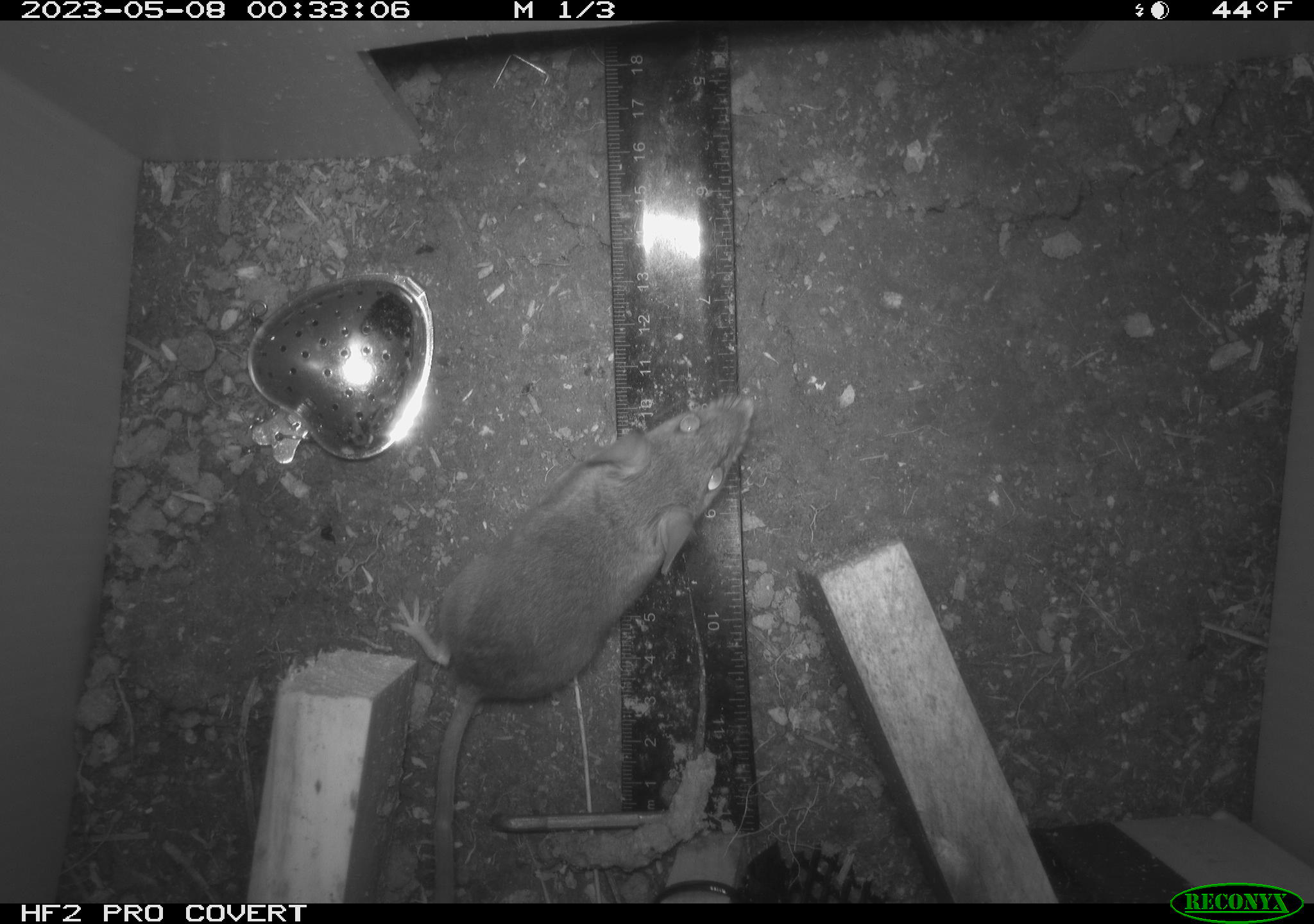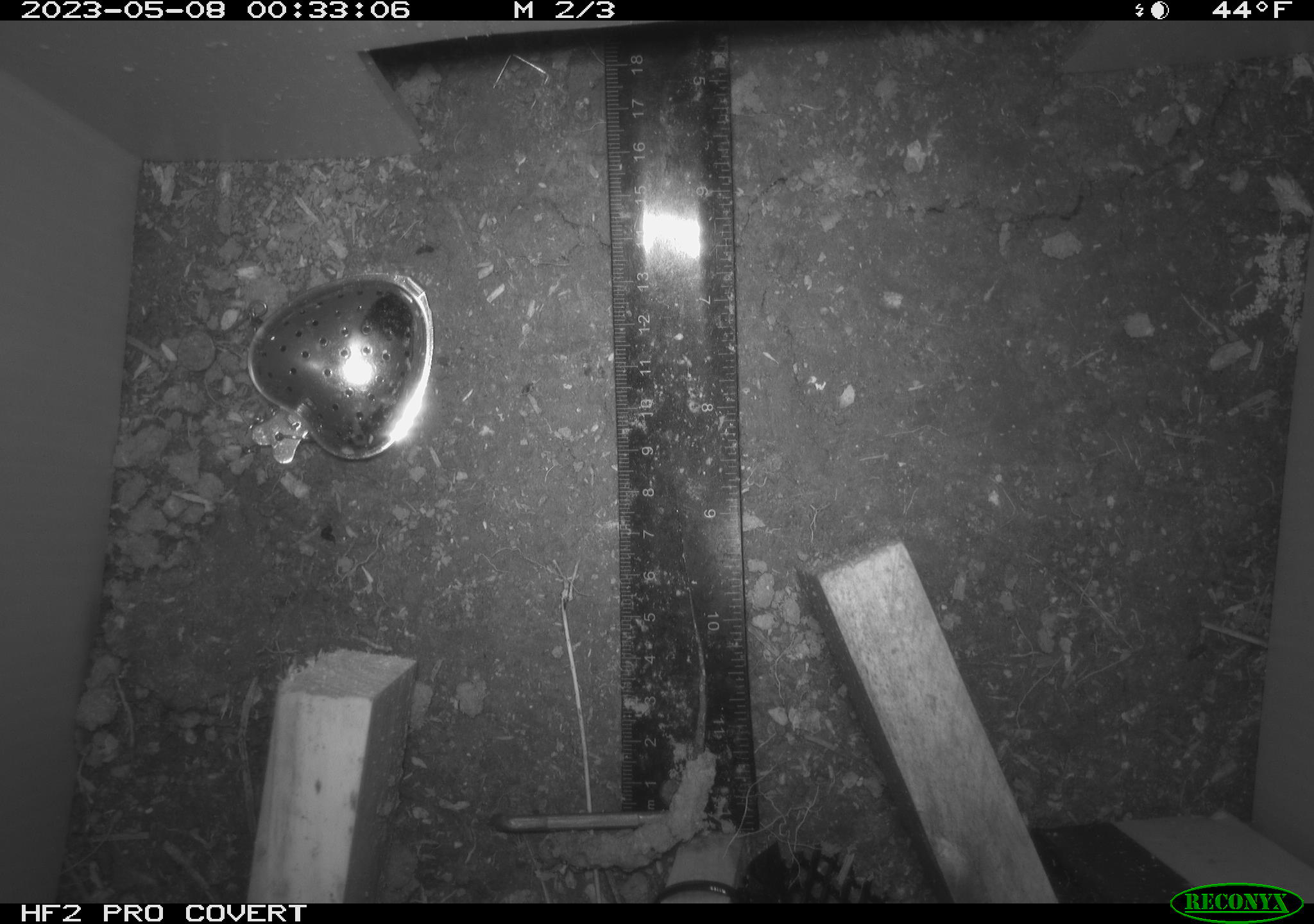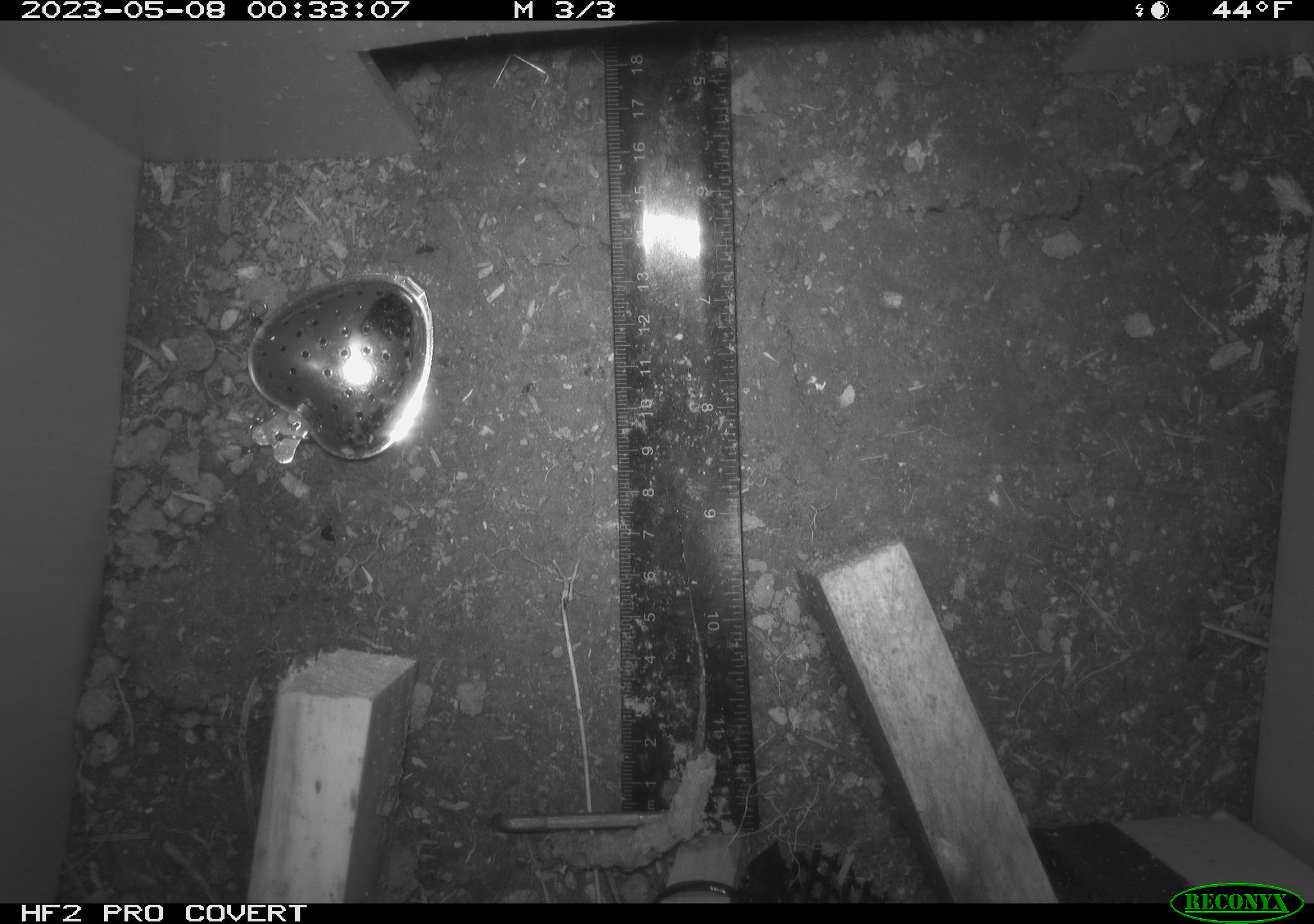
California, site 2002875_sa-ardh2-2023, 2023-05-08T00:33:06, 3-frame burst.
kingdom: Animalia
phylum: Chordata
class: Mammalia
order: Rodentia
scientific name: Rodentia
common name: mouse species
Mouse species (Rodentia).